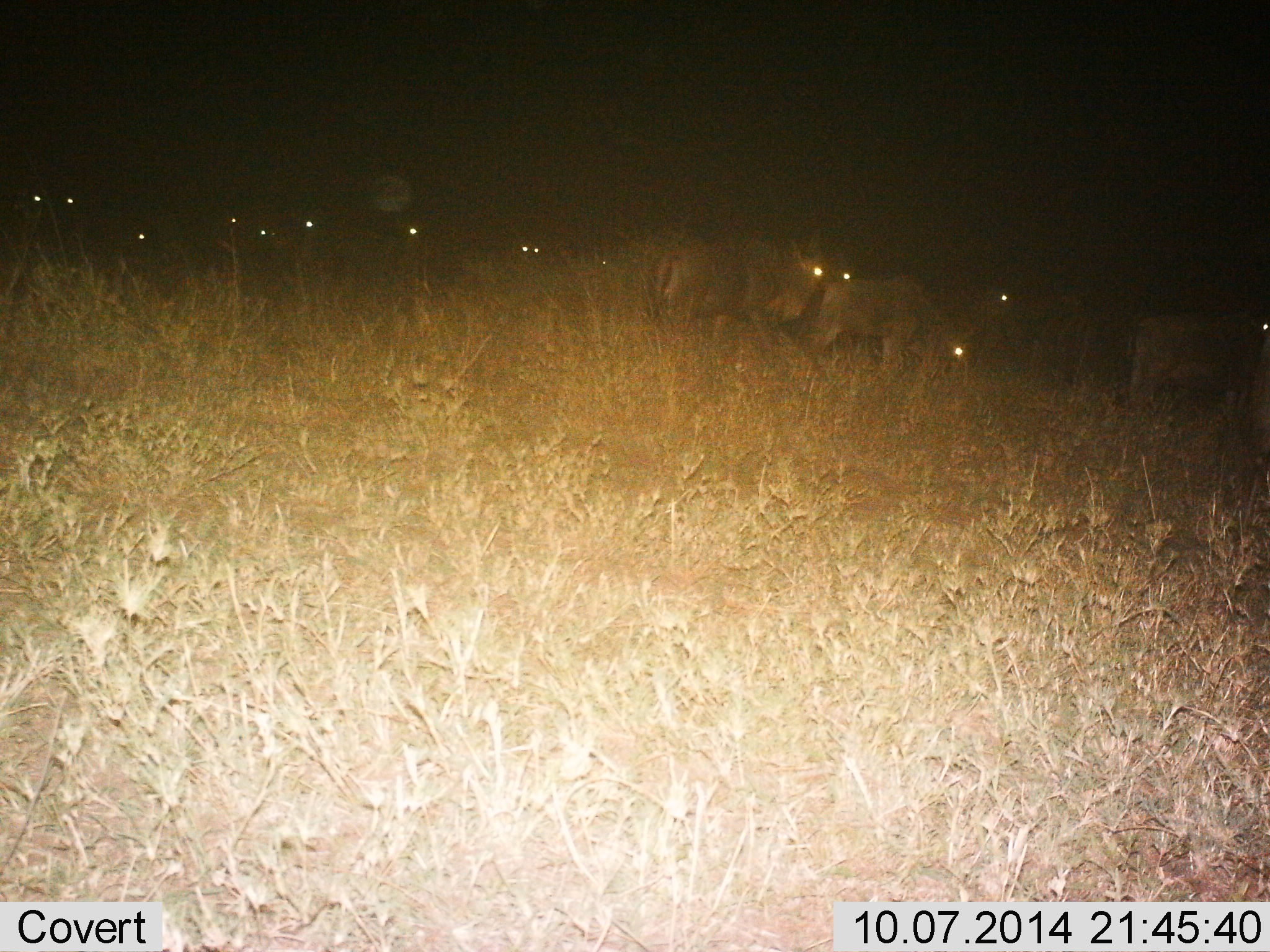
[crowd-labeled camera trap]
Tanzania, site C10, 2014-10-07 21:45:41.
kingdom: Animalia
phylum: Chordata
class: Mammalia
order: Artiodactyla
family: Bovidae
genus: Connochaetes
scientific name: Connochaetes taurinus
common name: blue wildebeest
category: wildebeest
Wildebeest (blue wildebeest) (Connochaetes taurinus), count 11-50. Behavior (volunteer vote fractions): standing 40%, resting 0%, moving 50%, interacting 0%. Young present (vote fraction): 0%. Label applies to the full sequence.